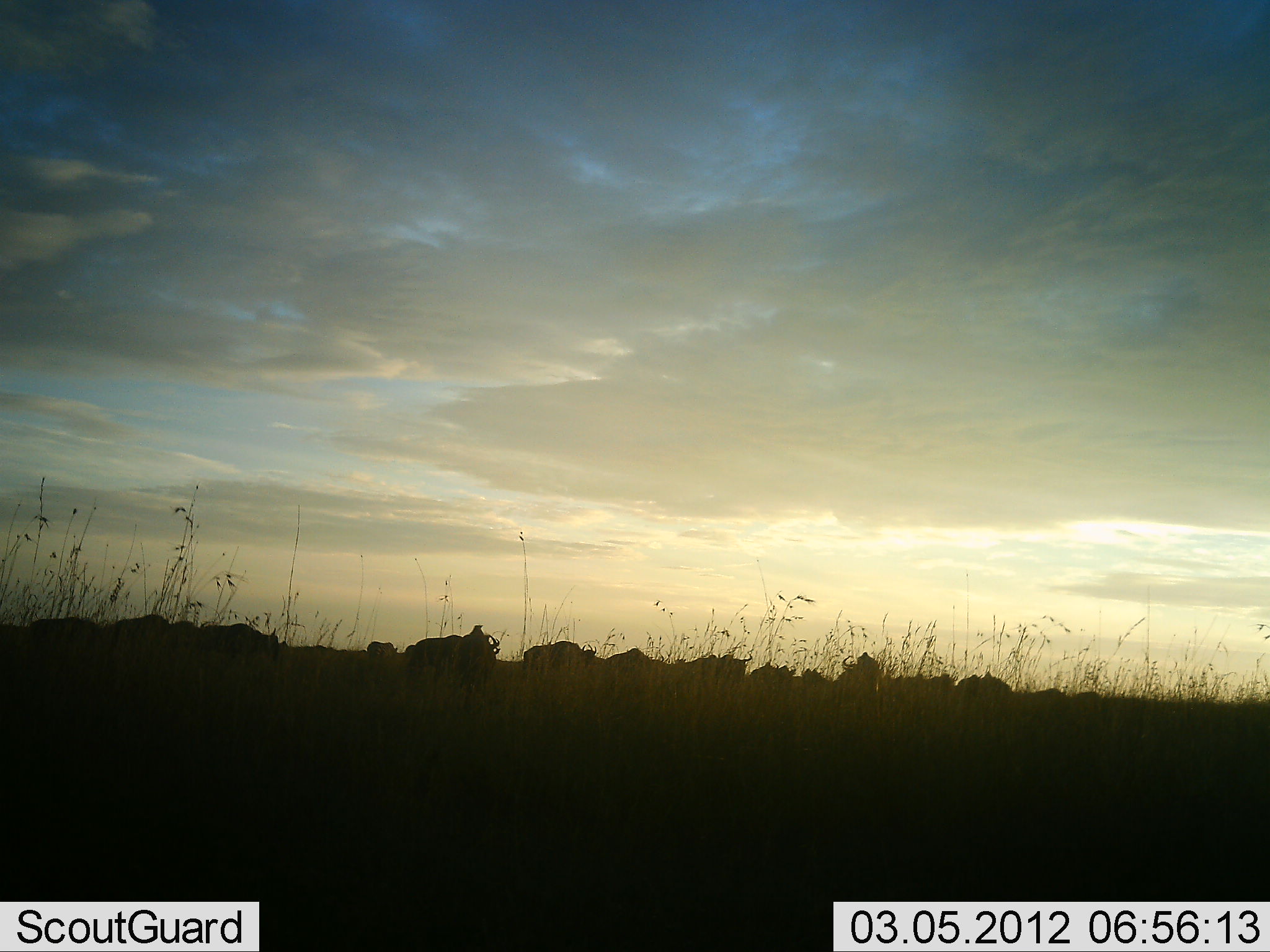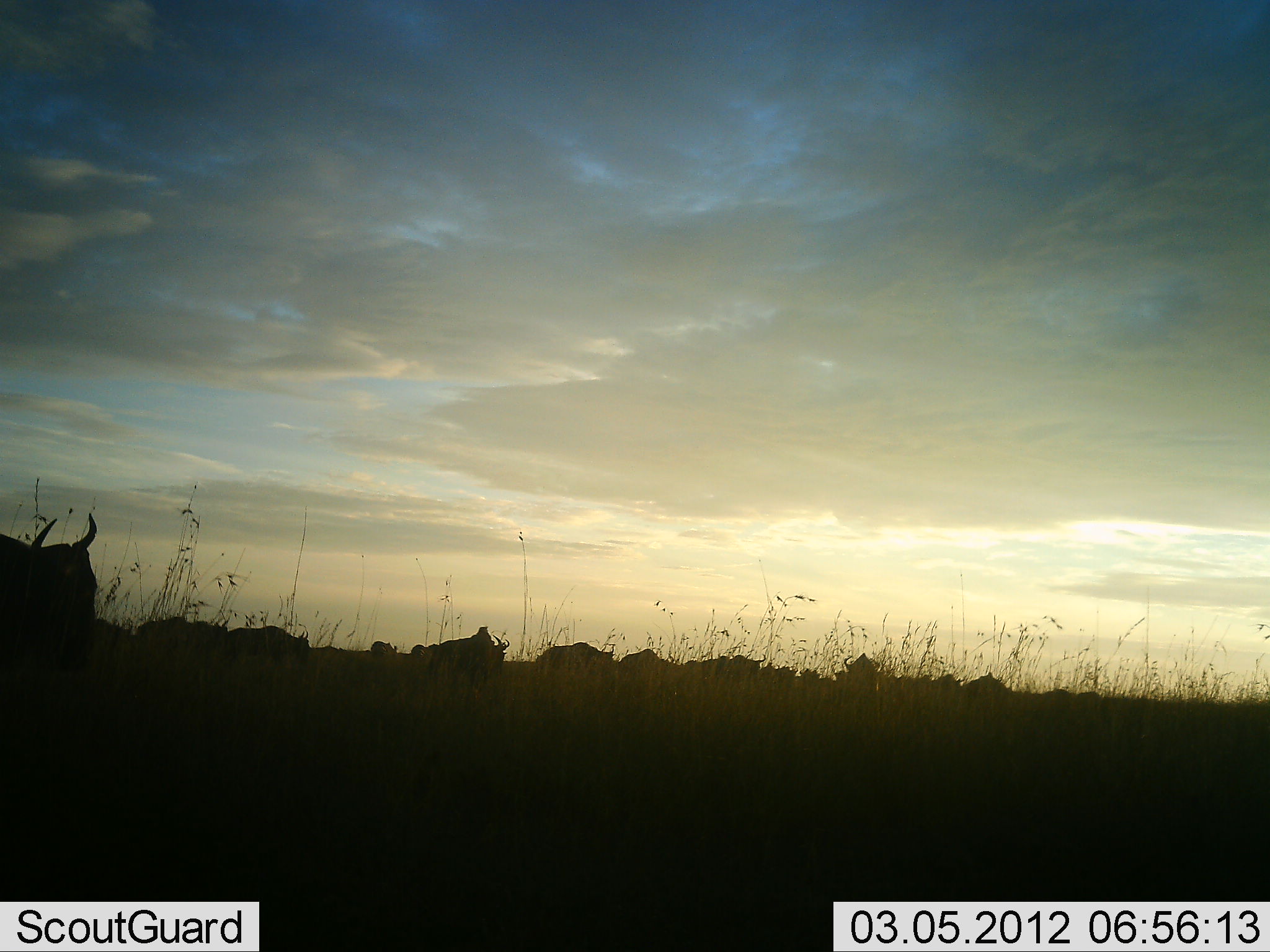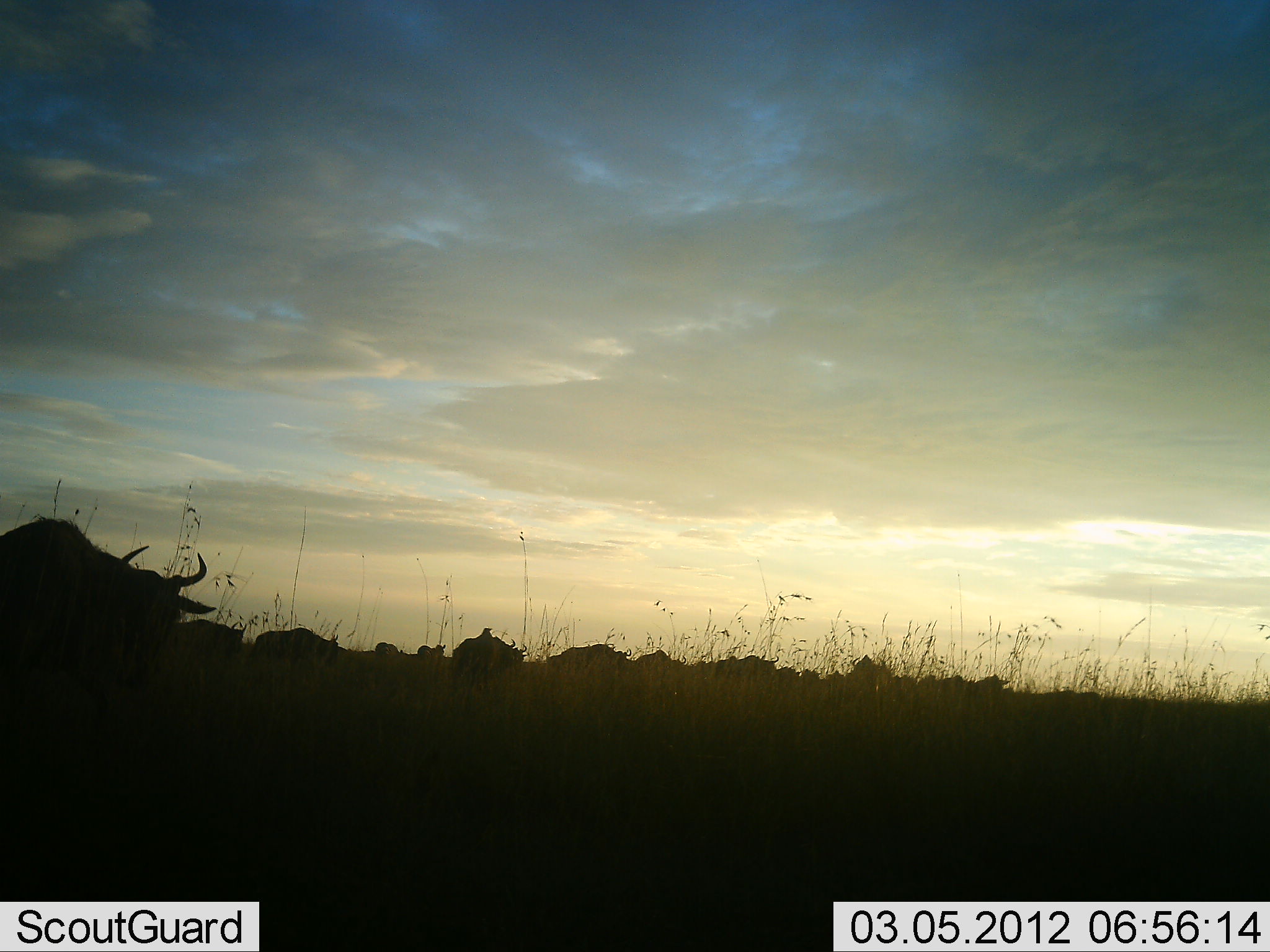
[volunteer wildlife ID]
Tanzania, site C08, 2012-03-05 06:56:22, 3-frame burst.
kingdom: Animalia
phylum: Chordata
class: Mammalia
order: Artiodactyla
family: Bovidae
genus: Connochaetes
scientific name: Connochaetes taurinus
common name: blue wildebeest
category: wildebeest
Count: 11-50.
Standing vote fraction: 18%.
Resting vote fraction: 0%.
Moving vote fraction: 89%.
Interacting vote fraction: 0%.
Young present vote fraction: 0%.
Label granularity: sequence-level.